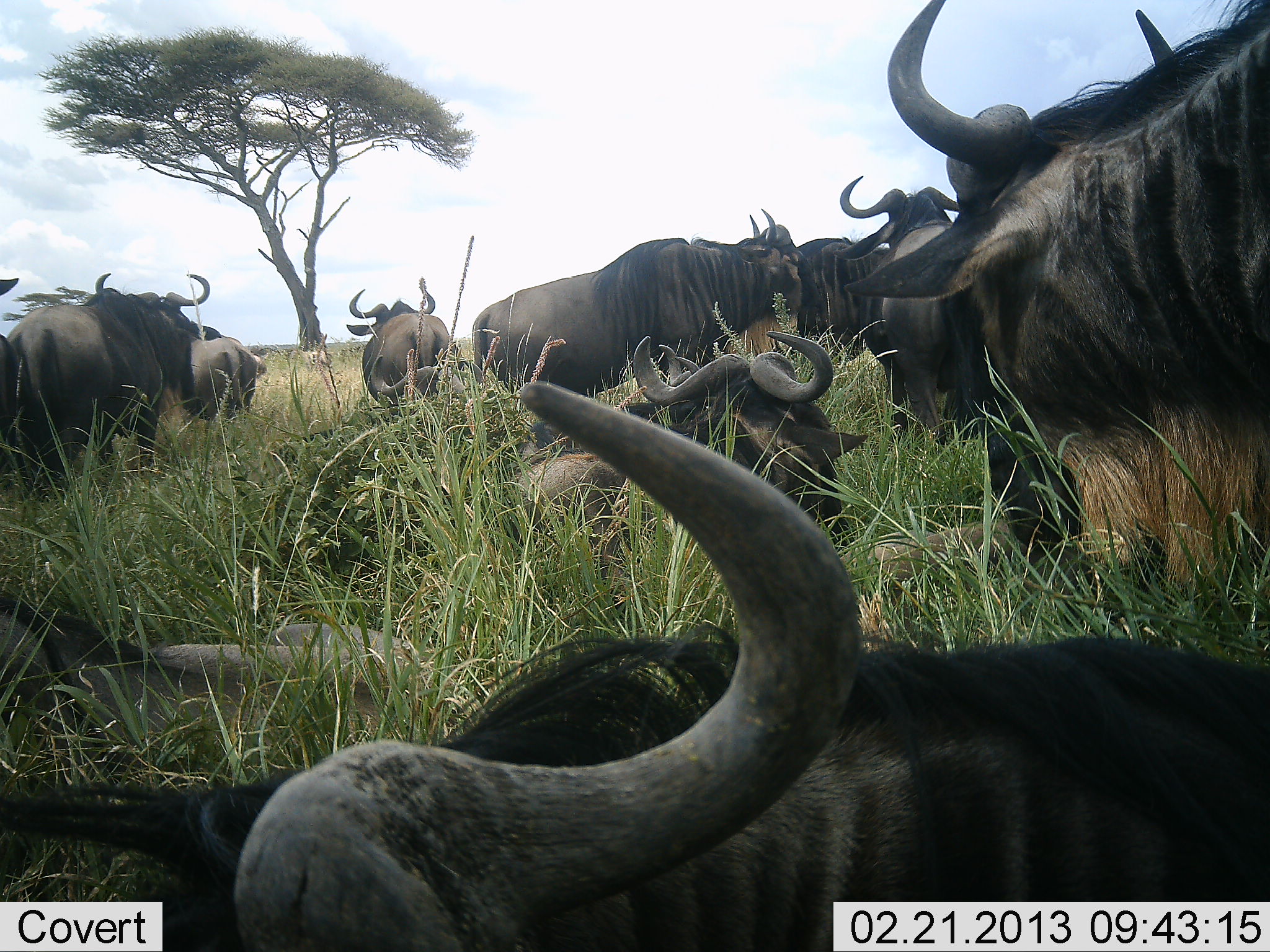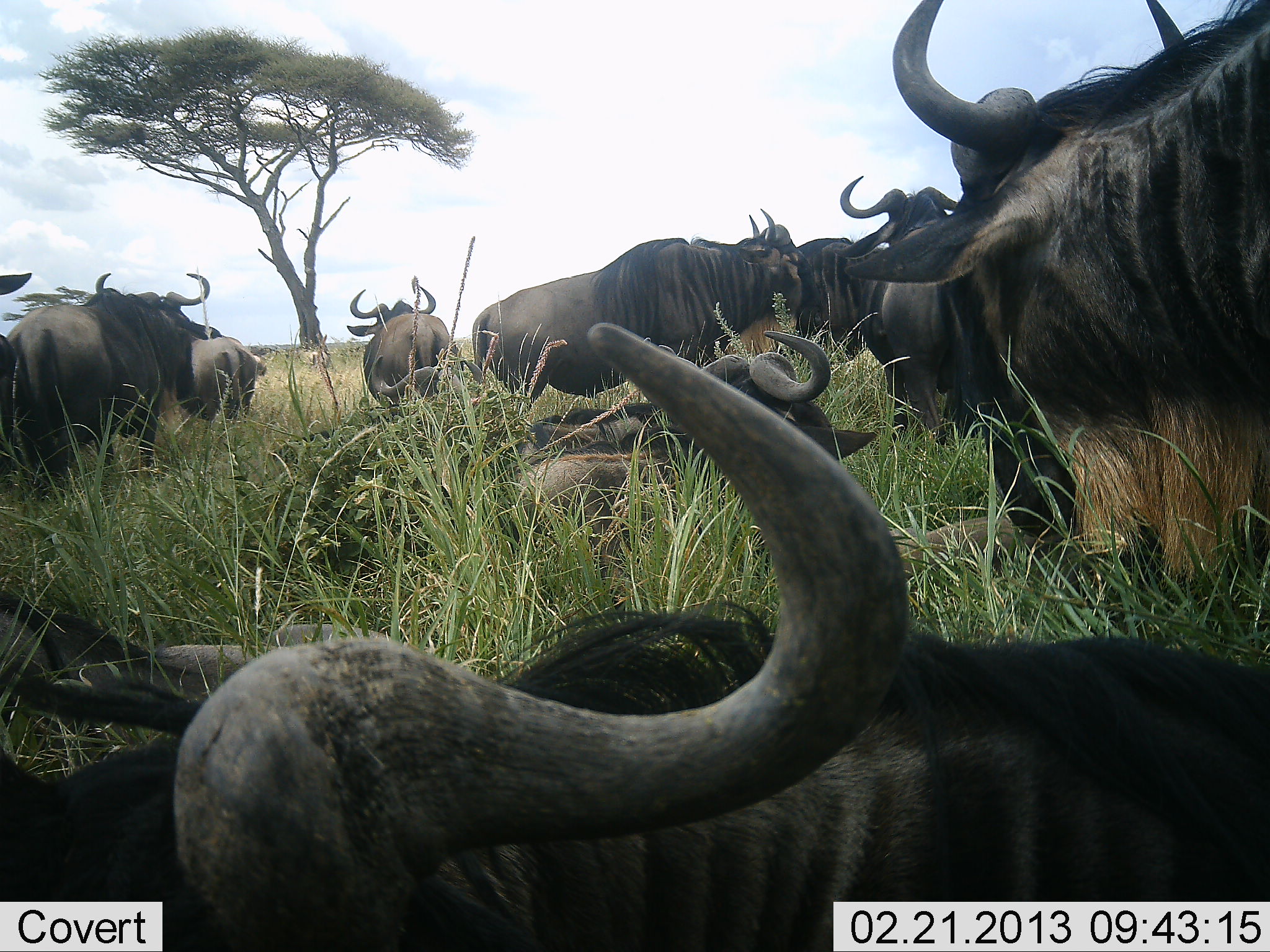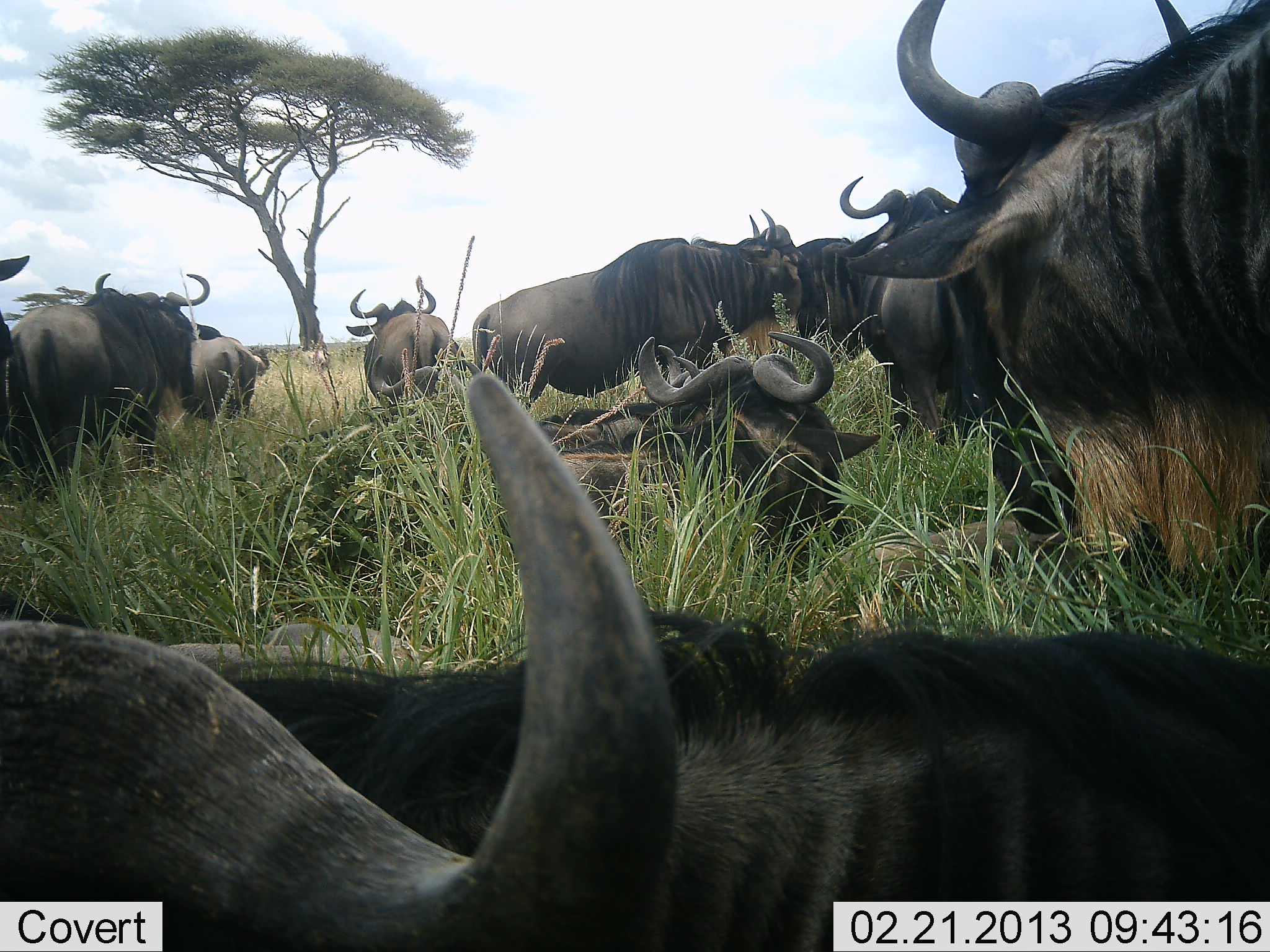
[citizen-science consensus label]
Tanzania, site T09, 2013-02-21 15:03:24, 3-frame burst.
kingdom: Animalia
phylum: Chordata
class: Mammalia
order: Artiodactyla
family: Bovidae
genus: Connochaetes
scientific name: Connochaetes taurinus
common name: blue wildebeest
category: wildebeest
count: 11-50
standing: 70%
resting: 89%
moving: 4%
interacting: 11%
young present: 4%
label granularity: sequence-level